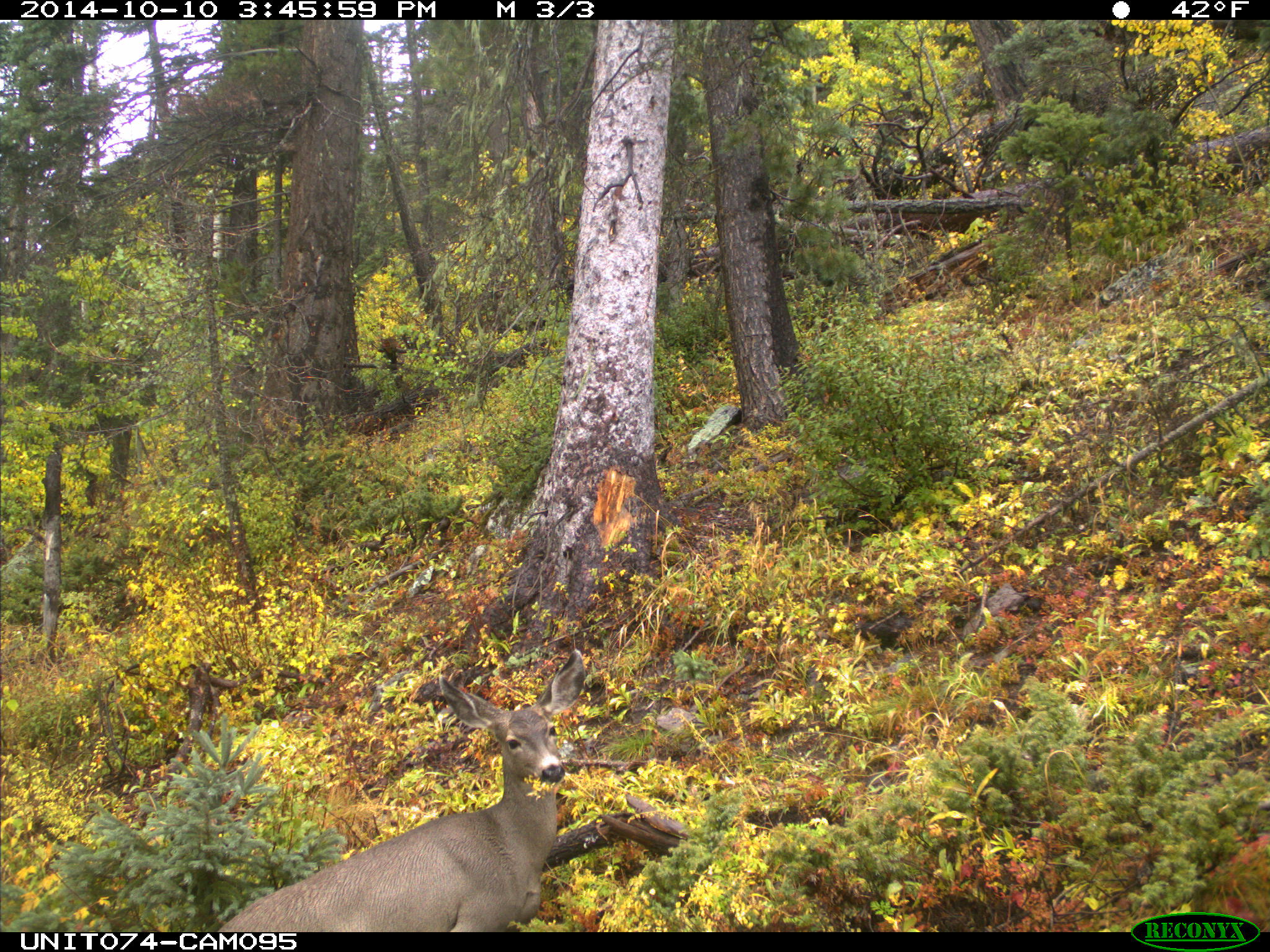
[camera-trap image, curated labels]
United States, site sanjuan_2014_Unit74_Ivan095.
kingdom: Animalia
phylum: Chordata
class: Mammalia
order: Artiodactyla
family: Cervidae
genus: Odocoileus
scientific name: Odocoileus hemionus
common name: mule deer